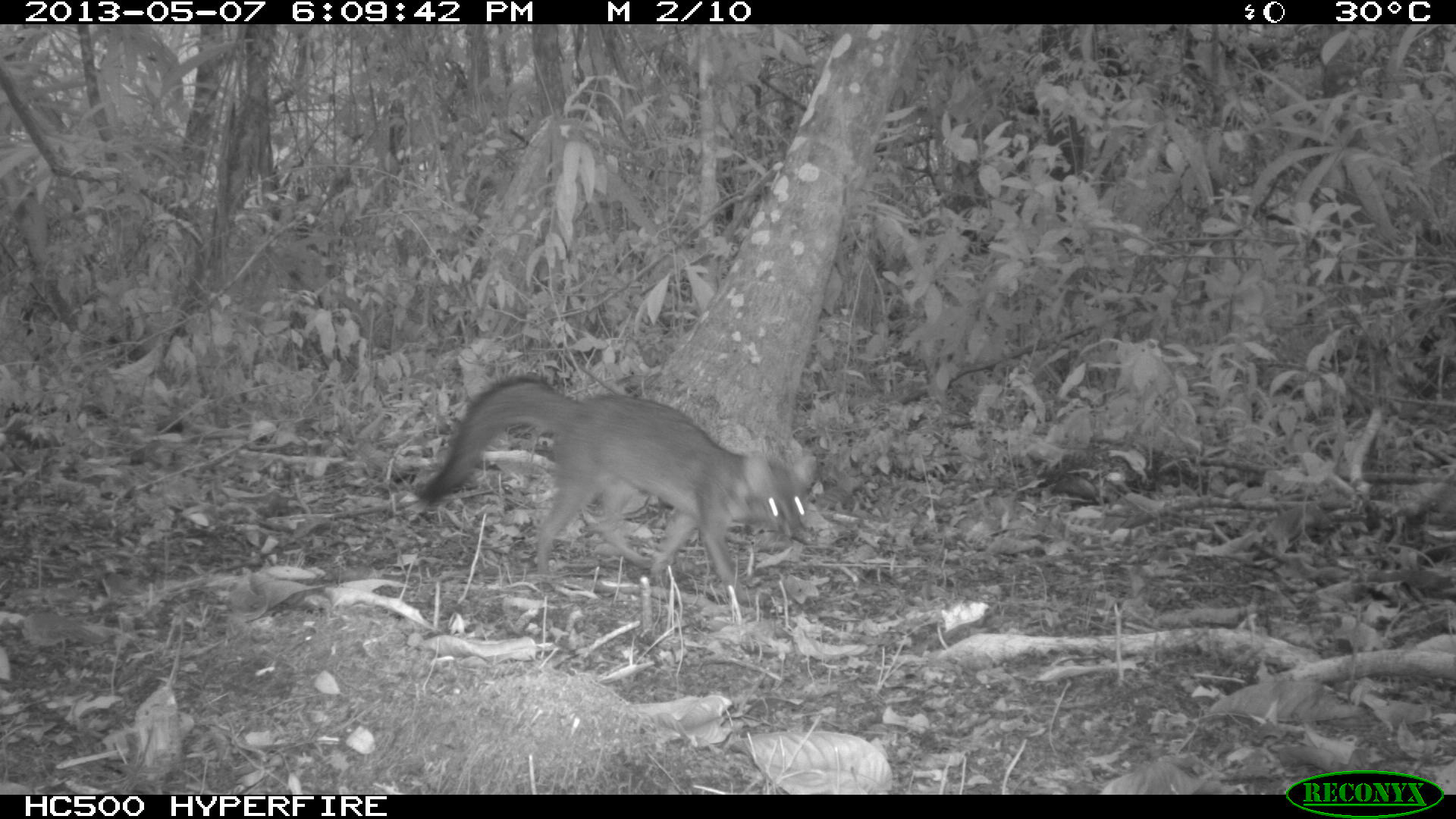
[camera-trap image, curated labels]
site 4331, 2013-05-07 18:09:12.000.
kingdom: Animalia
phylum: Chordata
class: Mammalia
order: Carnivora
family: Canidae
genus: Urocyon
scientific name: Urocyon cinereoargenteus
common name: gray fox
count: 1